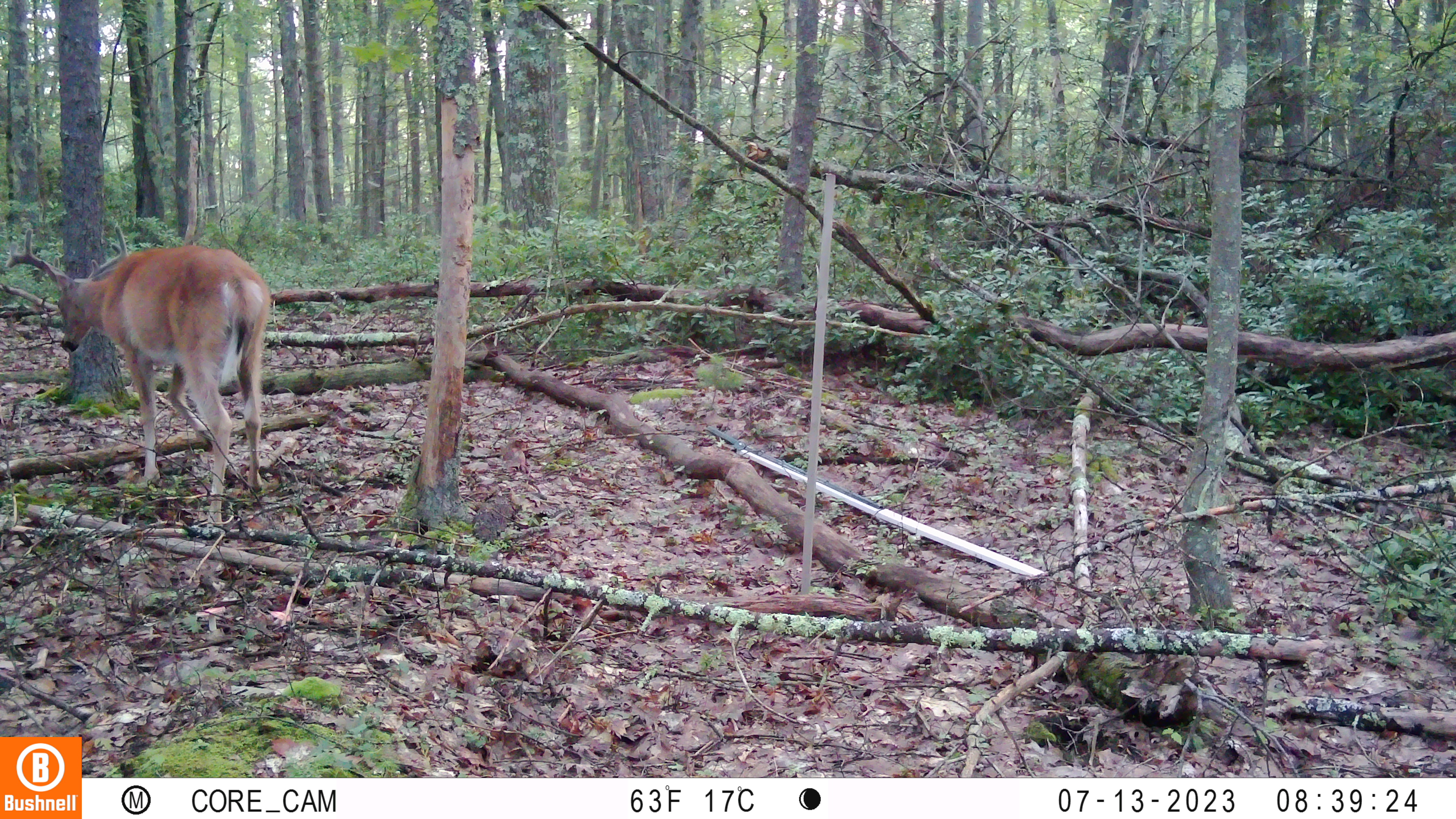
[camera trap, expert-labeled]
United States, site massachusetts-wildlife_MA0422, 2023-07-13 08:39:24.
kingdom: Animalia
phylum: Chordata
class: Mammalia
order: Artiodactyla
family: Cervidae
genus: Odocoileus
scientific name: Odocoileus virginianus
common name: white-tailed deer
White-tailed deer (Odocoileus virginianus).